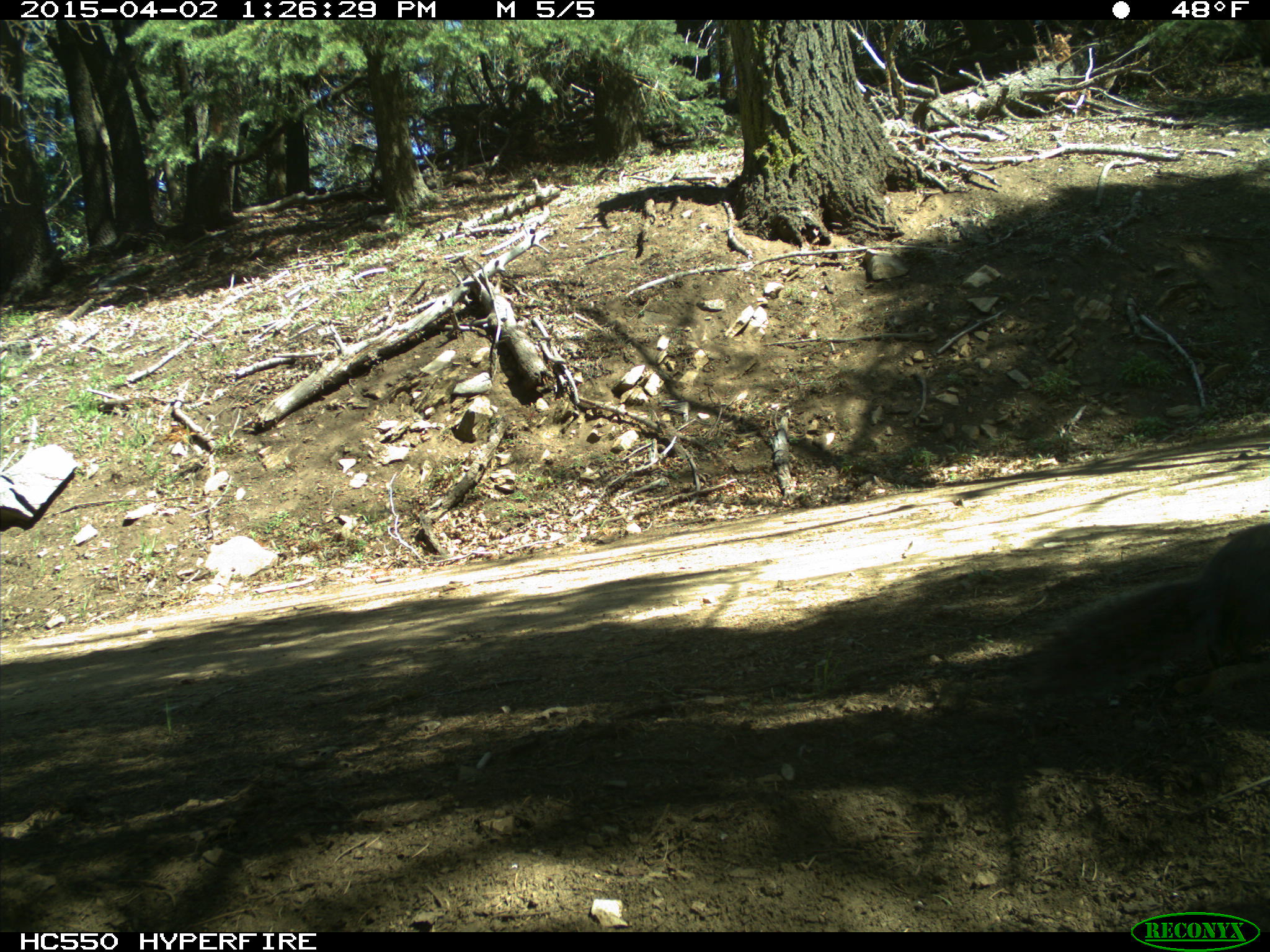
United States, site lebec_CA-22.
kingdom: Animalia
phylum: Chordata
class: Mammalia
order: Rodentia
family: Sciuridae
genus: Sciurus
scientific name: Sciurus carolinensis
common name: eastern gray squirrel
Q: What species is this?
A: Sciurus carolinensis (eastern gray squirrel).